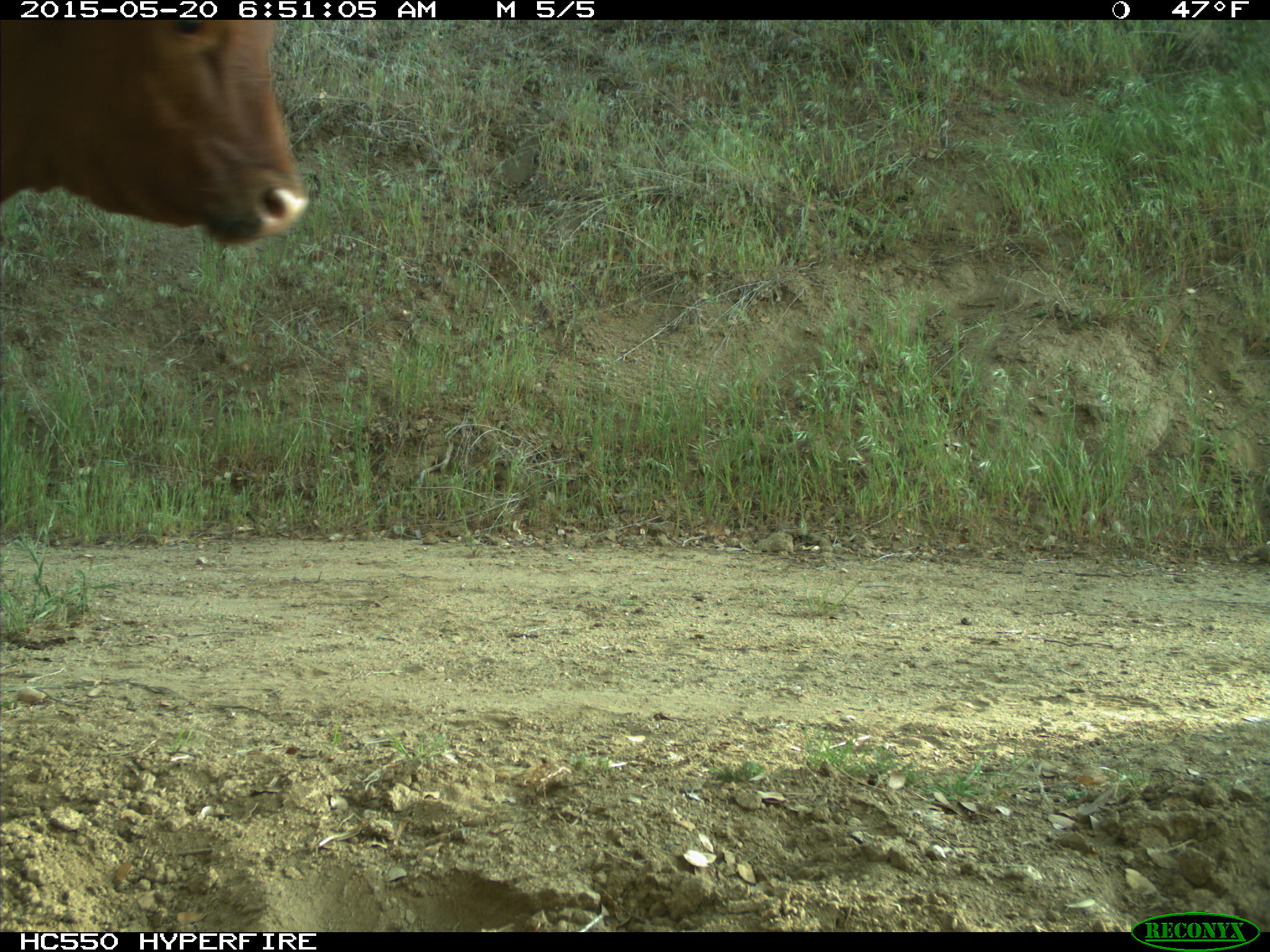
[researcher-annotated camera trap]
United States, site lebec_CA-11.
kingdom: Animalia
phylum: Chordata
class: Mammalia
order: Artiodactyla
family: Bovidae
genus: Bos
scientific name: Bos taurus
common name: domestic cow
Bos taurus (domestic cow).